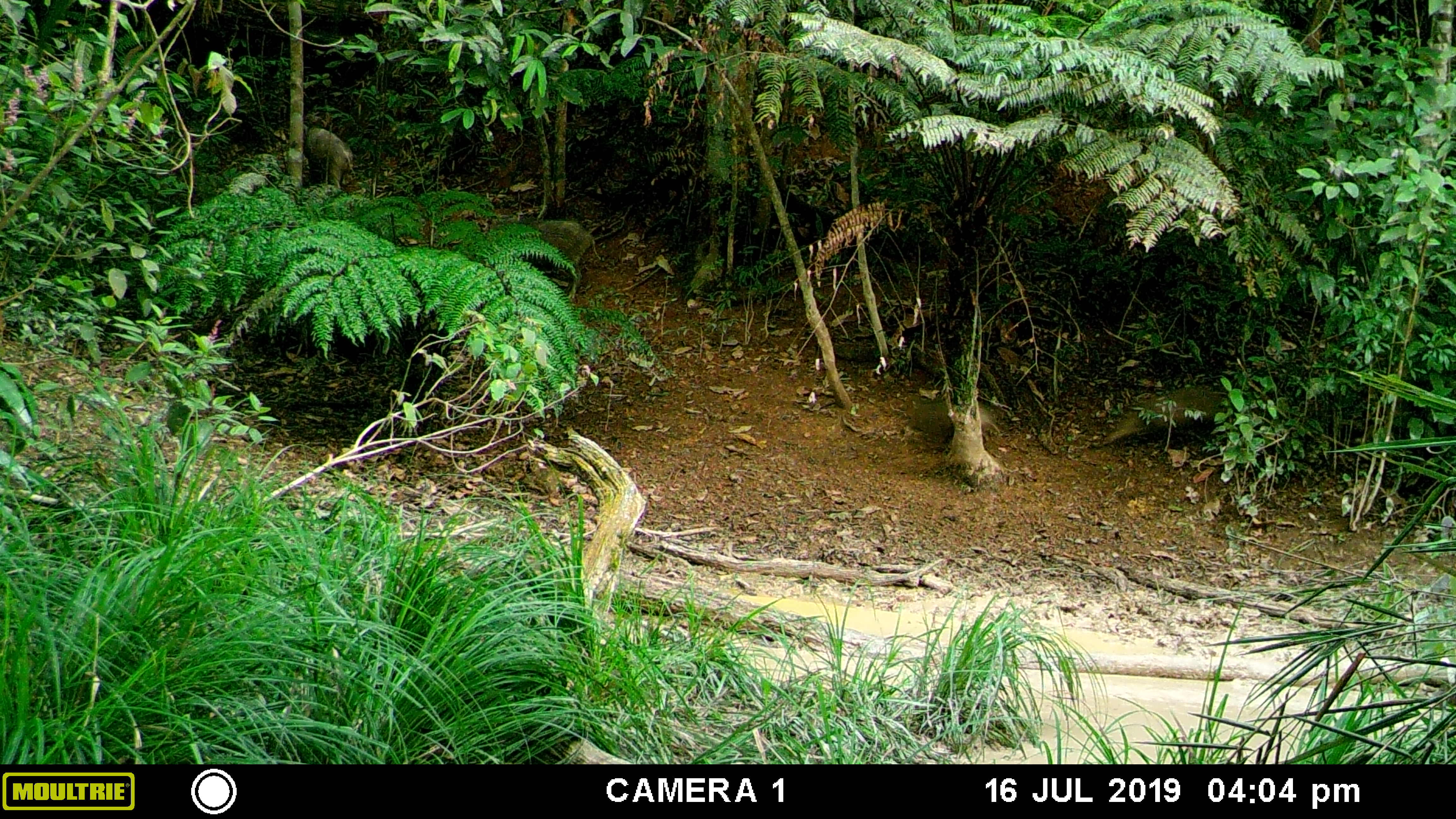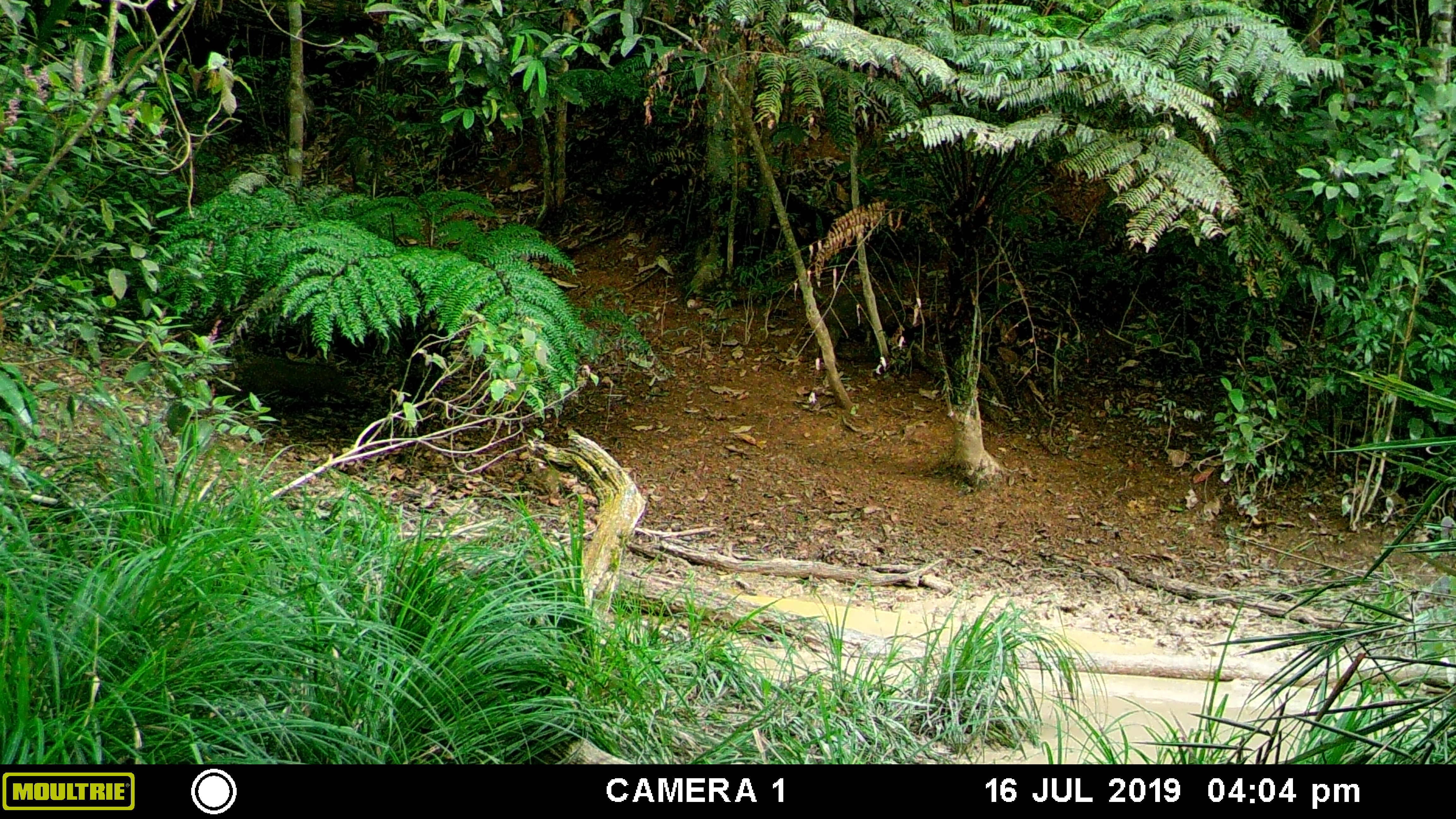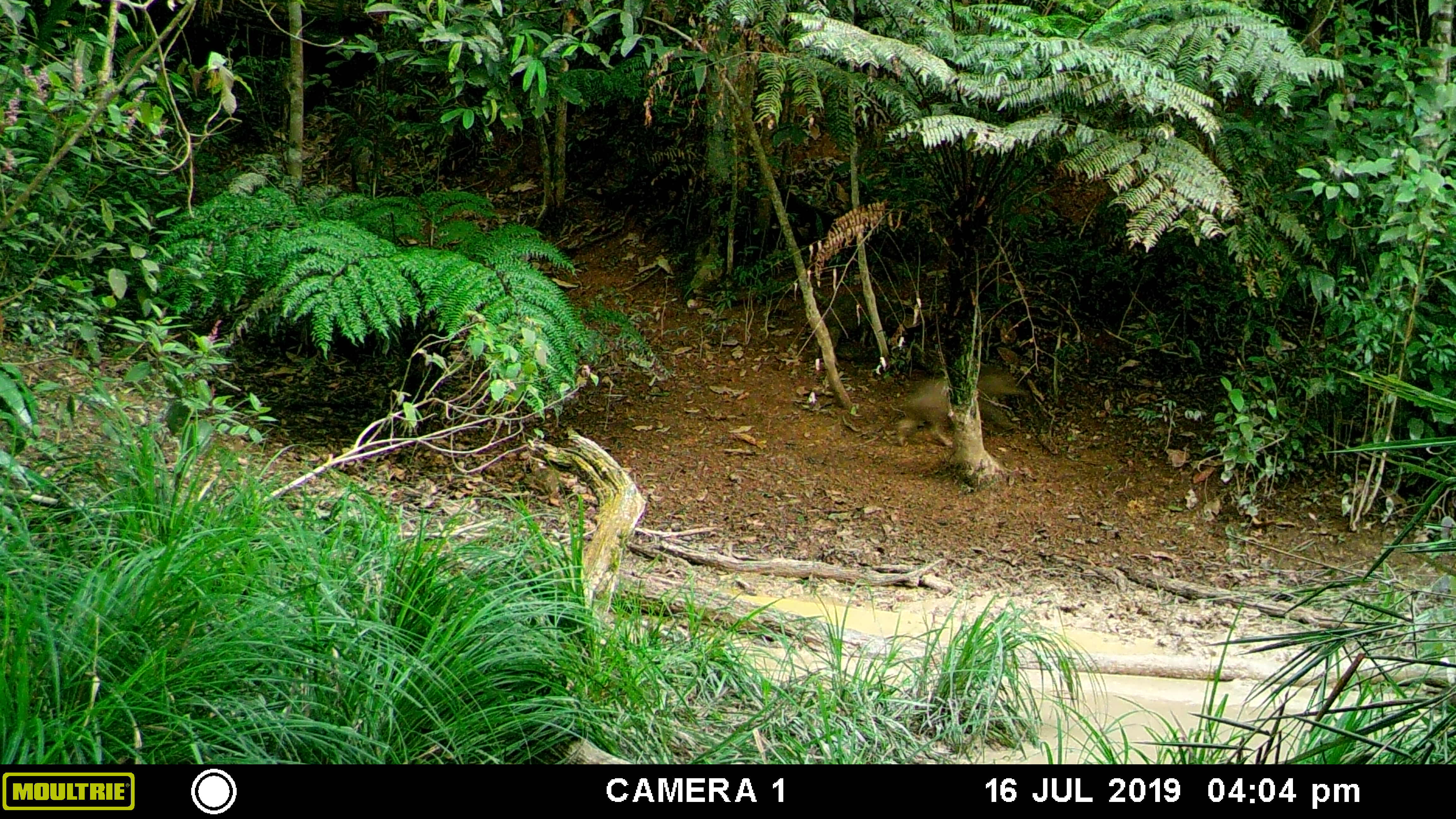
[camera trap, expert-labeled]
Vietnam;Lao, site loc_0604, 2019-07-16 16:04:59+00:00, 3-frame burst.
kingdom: Animalia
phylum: Chordata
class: Mammalia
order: Artiodactyla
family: Suidae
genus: Sus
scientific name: Sus scrofa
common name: eurasian wild pig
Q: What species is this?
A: Eurasian wild pig (Sus scrofa).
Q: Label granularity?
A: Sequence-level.